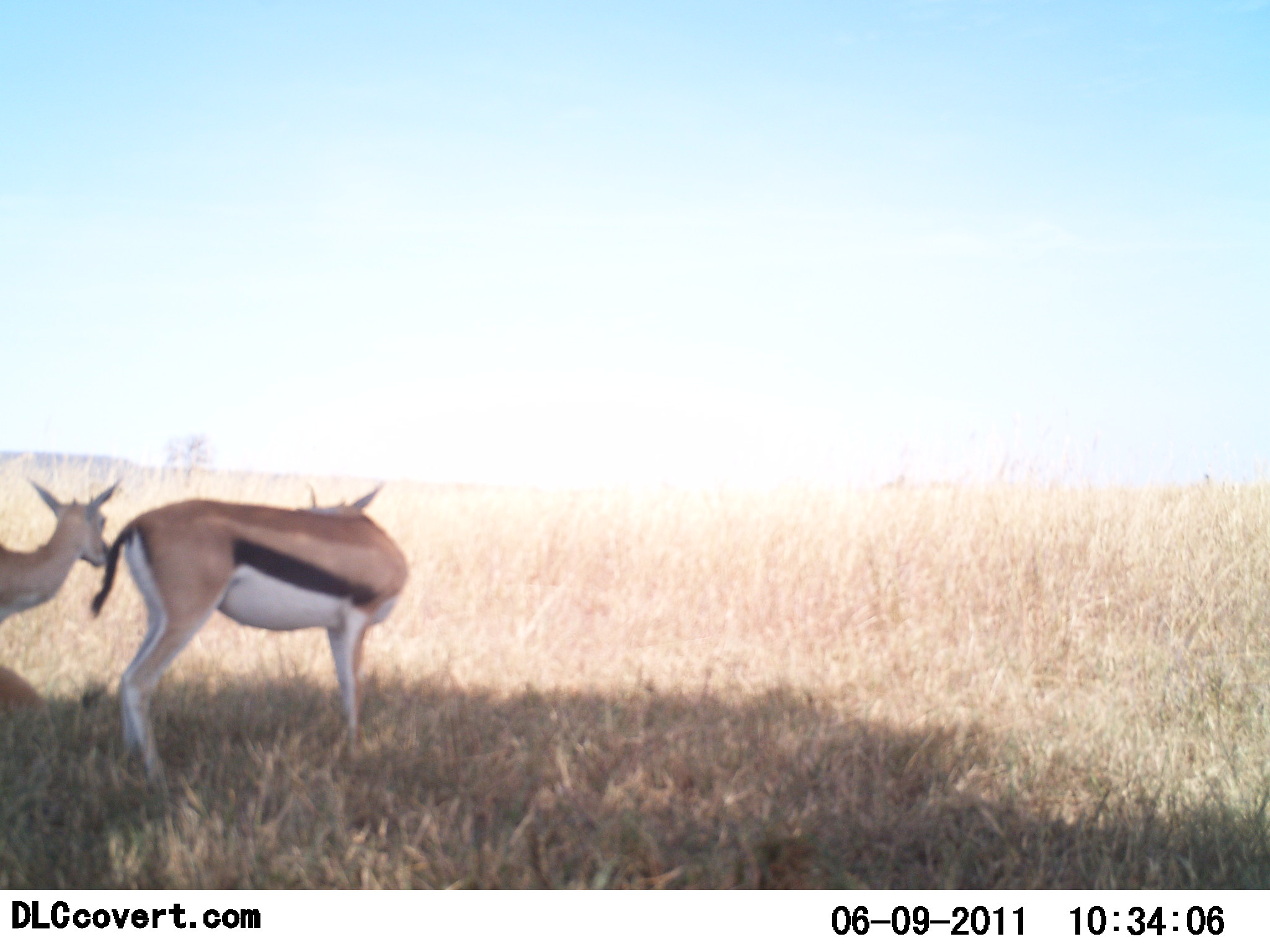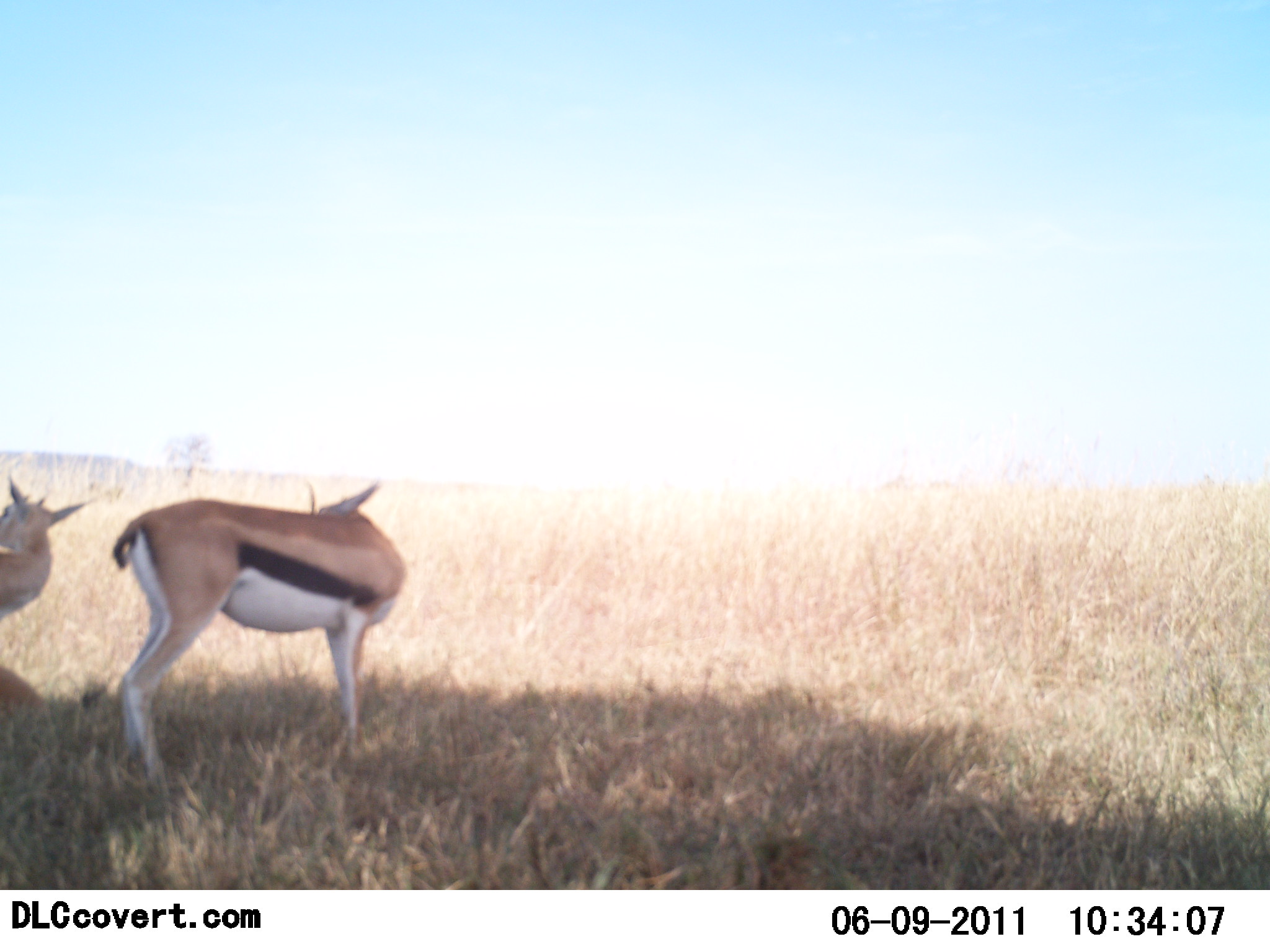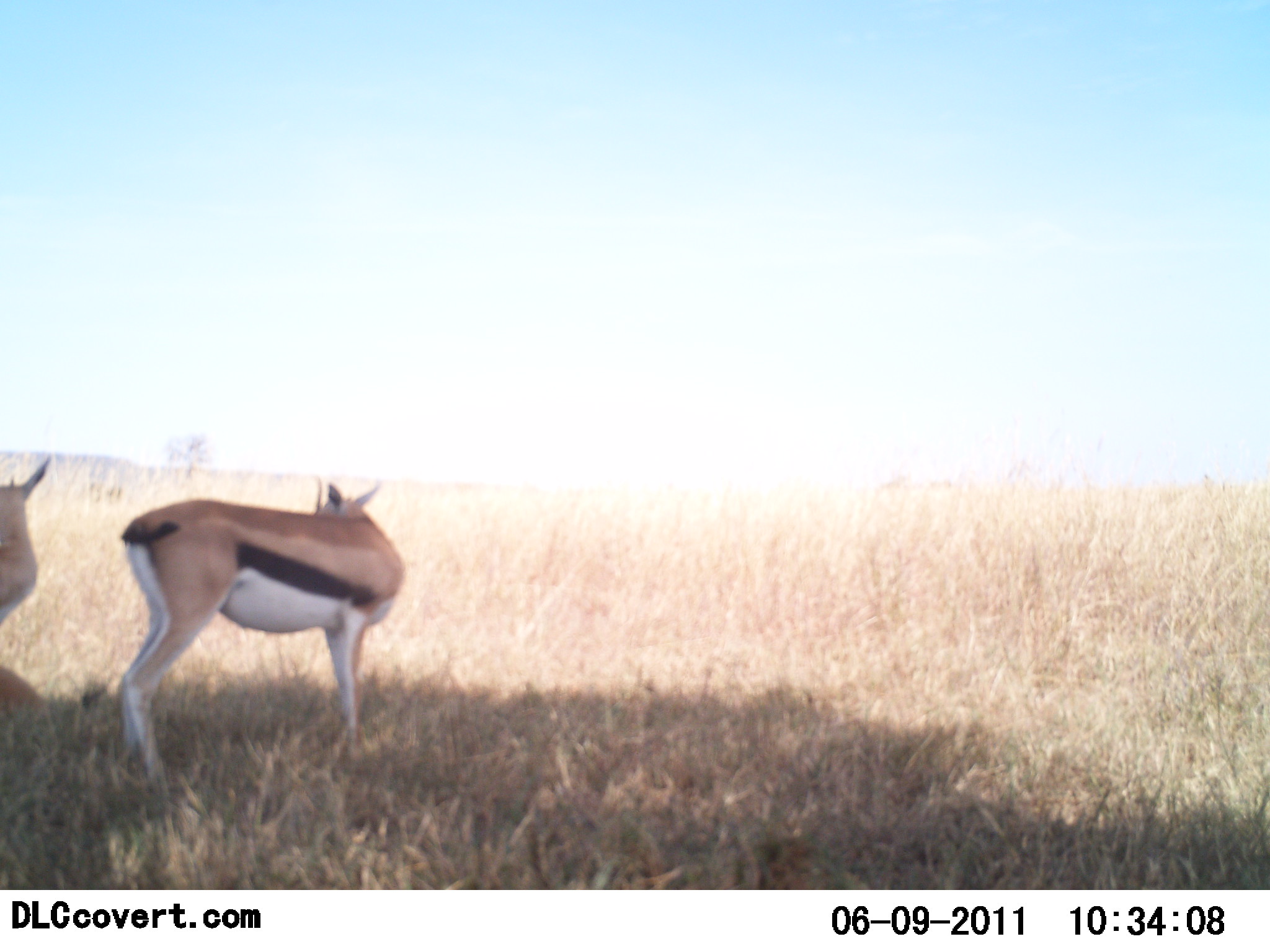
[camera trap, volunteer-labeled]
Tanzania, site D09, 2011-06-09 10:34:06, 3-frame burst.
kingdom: Animalia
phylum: Chordata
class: Mammalia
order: Artiodactyla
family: Bovidae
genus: Eudorcas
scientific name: Eudorcas thomsonii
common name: thomson's gazelle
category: gazellethomsons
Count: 2.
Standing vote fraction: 67%.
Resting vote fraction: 8%.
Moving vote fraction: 17%.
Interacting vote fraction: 42%.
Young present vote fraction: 0%.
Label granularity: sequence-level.